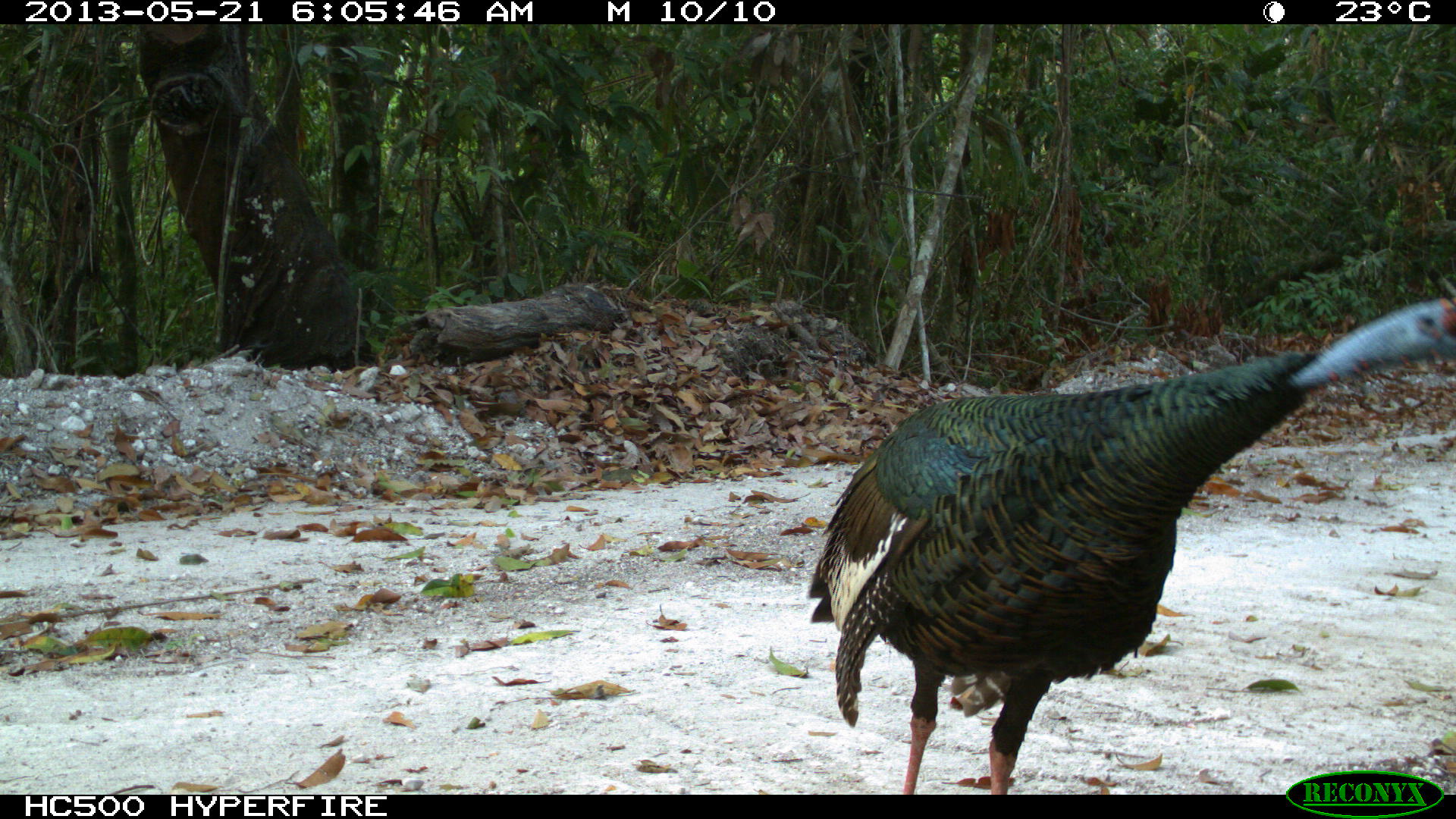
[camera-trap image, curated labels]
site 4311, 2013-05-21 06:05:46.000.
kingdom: Animalia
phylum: Chordata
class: Aves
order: Galliformes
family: Phasianidae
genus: Meleagris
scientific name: Meleagris ocellata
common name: ocellated turkey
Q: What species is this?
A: Meleagris ocellata (ocellated turkey).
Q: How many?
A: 1.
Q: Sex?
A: Male.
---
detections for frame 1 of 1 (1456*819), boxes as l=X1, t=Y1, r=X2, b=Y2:
meleagris ocellata: l=802, t=290, r=1456, b=793